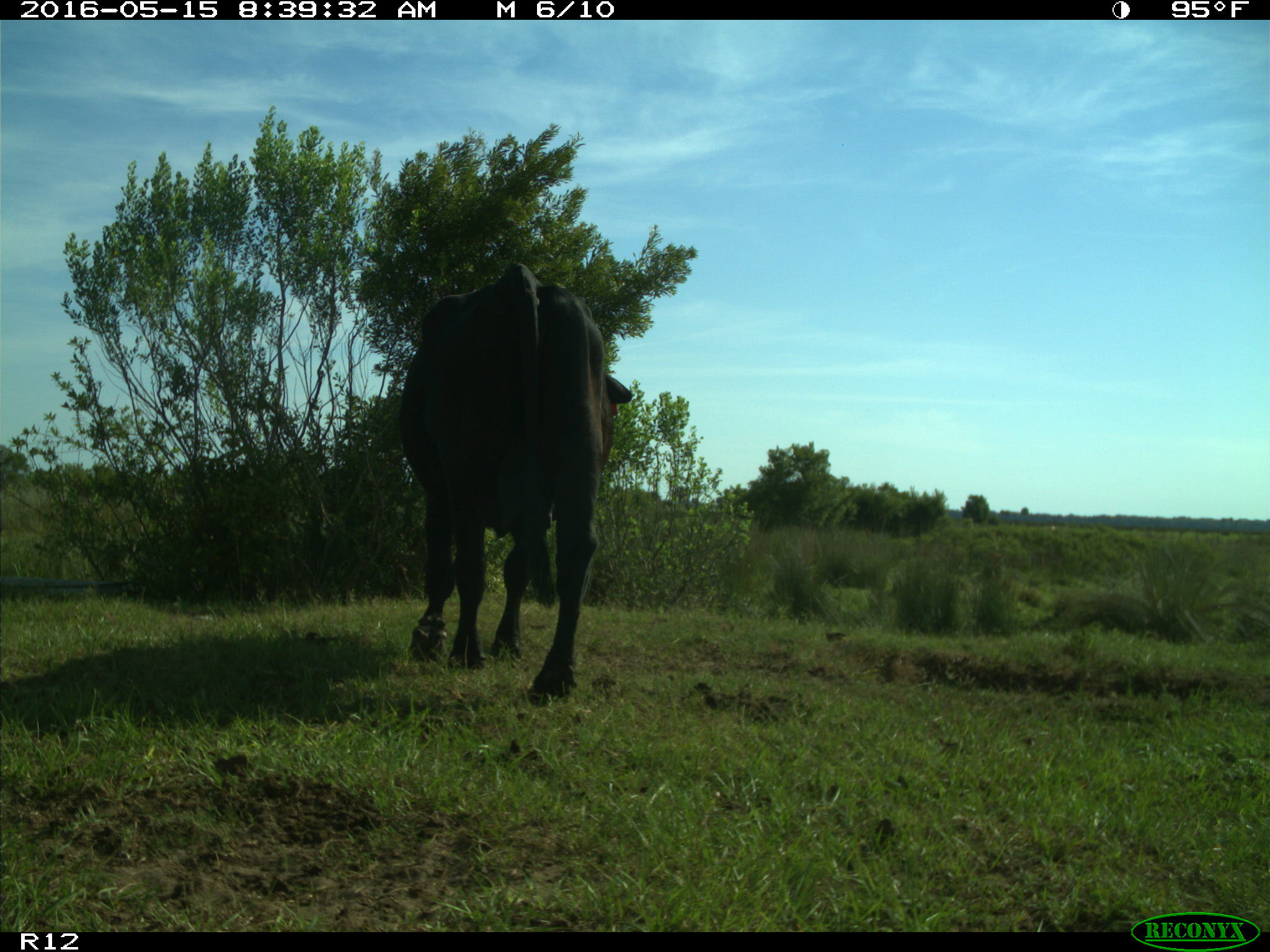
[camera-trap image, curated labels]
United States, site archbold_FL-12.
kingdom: Animalia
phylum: Chordata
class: Mammalia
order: Artiodactyla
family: Bovidae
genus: Bos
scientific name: Bos taurus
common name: domestic cow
Bos taurus (domestic cow).